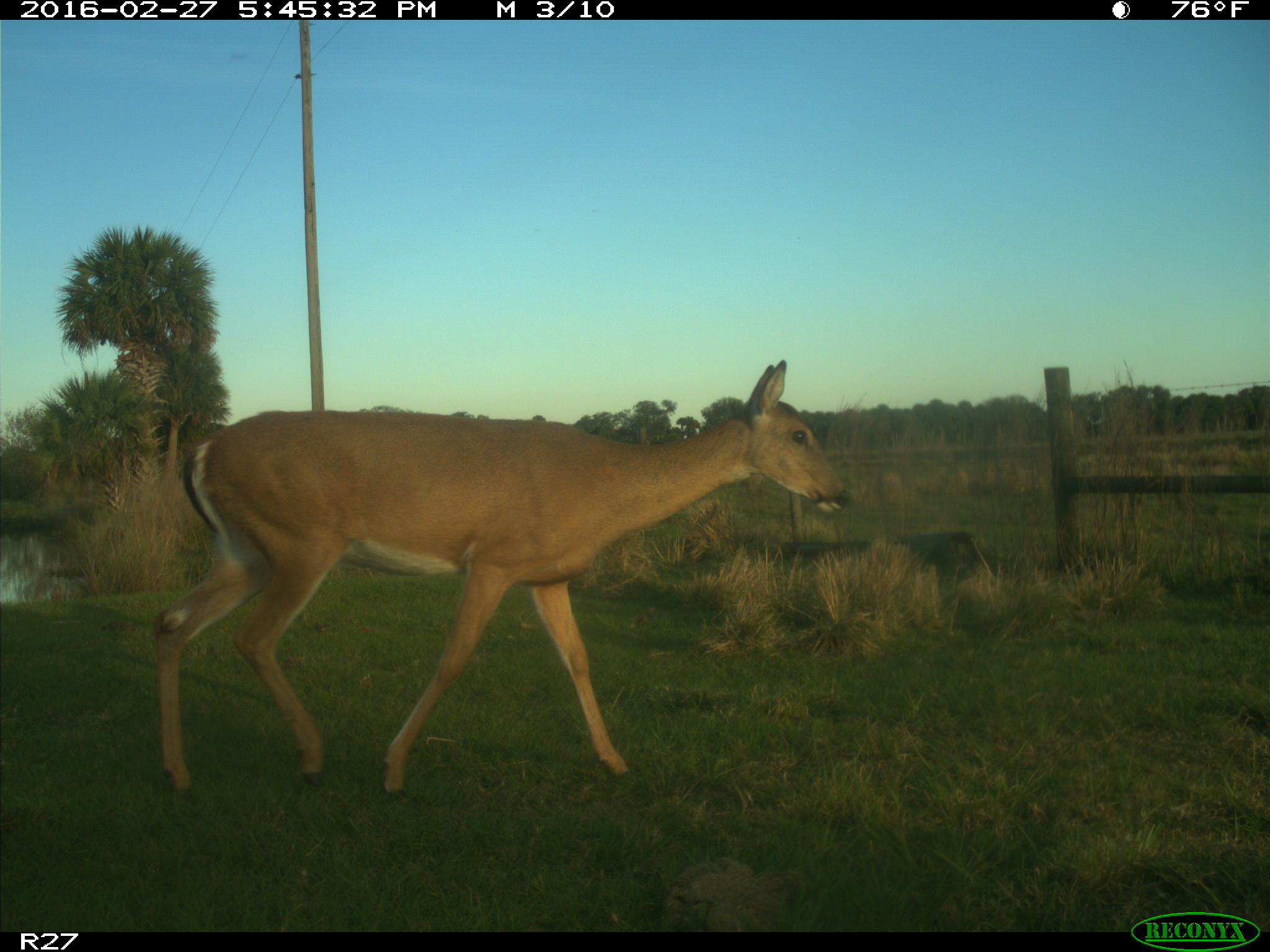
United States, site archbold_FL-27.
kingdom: Animalia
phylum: Chordata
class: Mammalia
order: Artiodactyla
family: Cervidae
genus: Odocoileus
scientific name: Odocoileus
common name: deer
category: unidentified deer